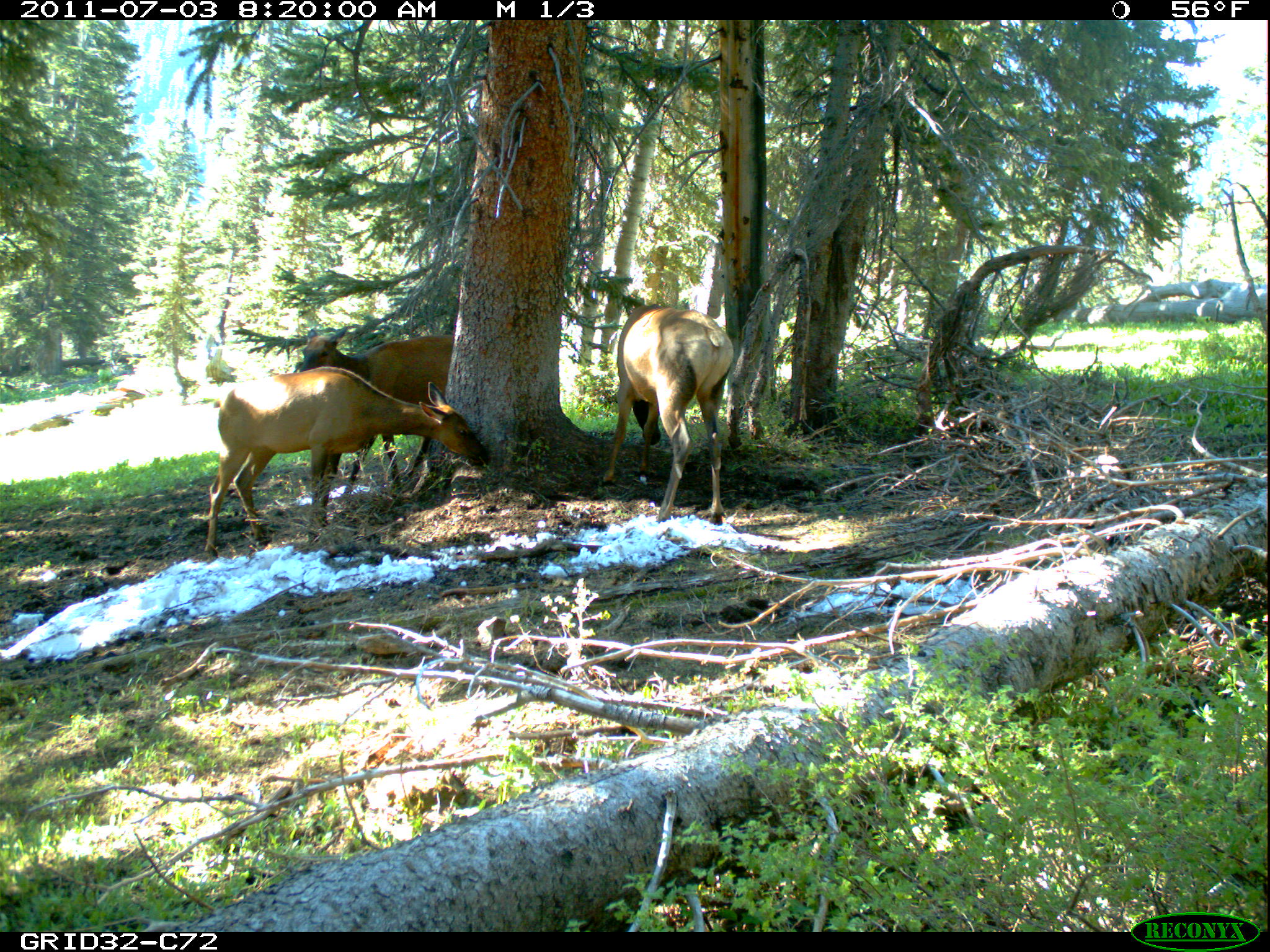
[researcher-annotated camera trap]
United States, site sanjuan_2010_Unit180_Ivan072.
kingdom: Animalia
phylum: Chordata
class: Mammalia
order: Artiodactyla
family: Cervidae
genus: Cervus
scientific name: Cervus elaphus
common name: red deer